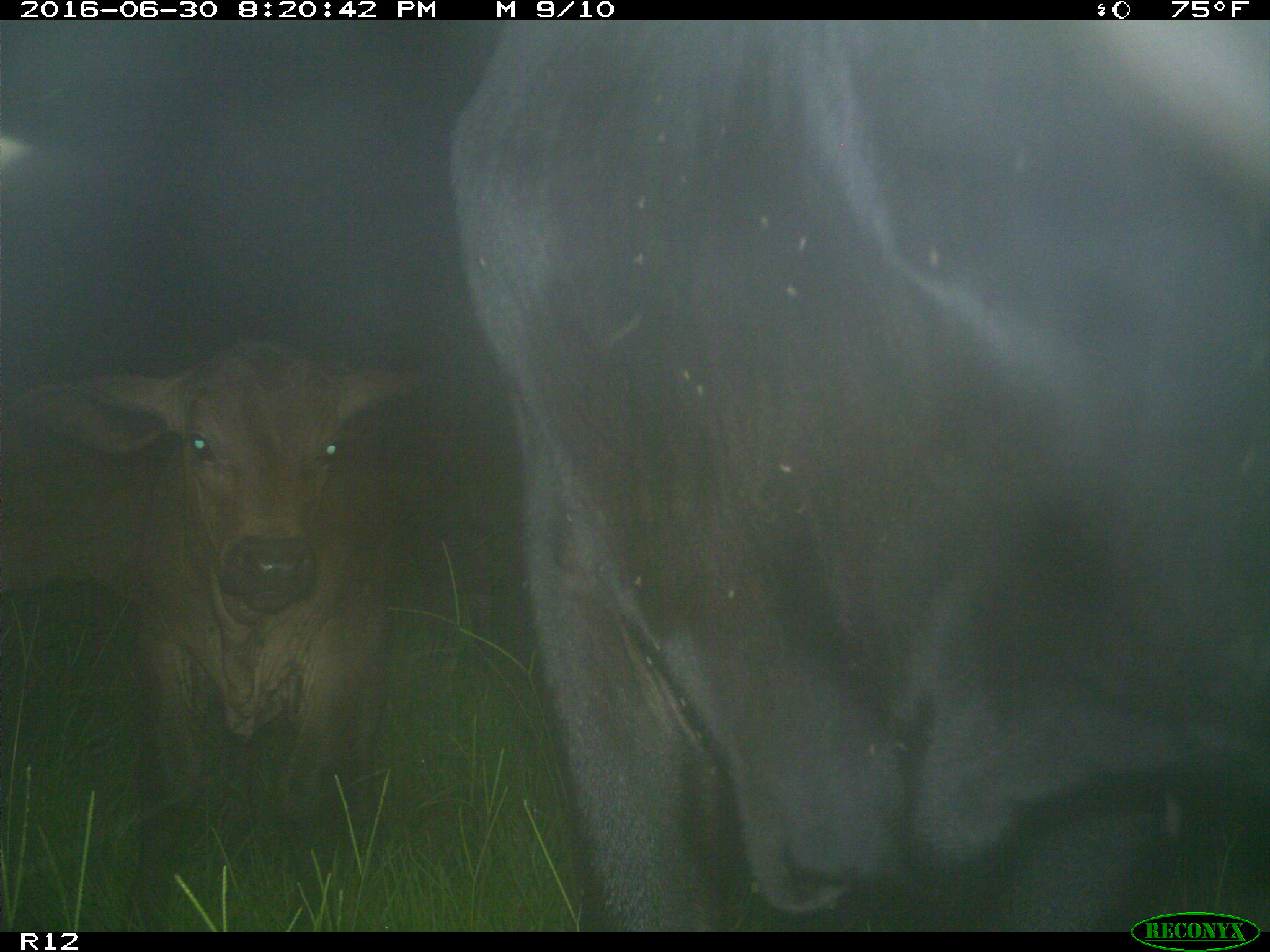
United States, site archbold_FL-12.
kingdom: Animalia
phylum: Chordata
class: Mammalia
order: Artiodactyla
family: Bovidae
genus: Bos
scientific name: Bos taurus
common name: domestic cow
Bos taurus (domestic cow).